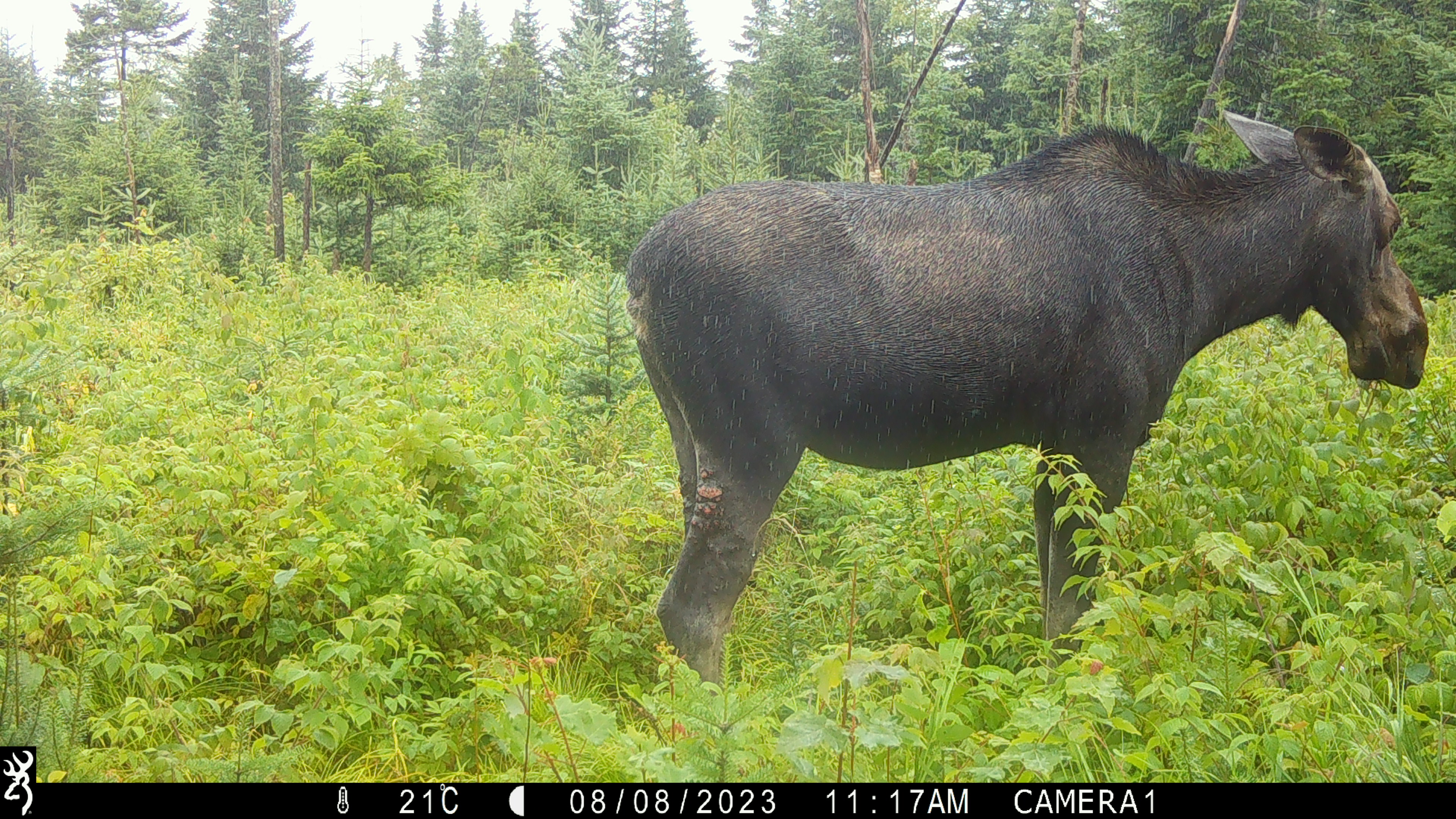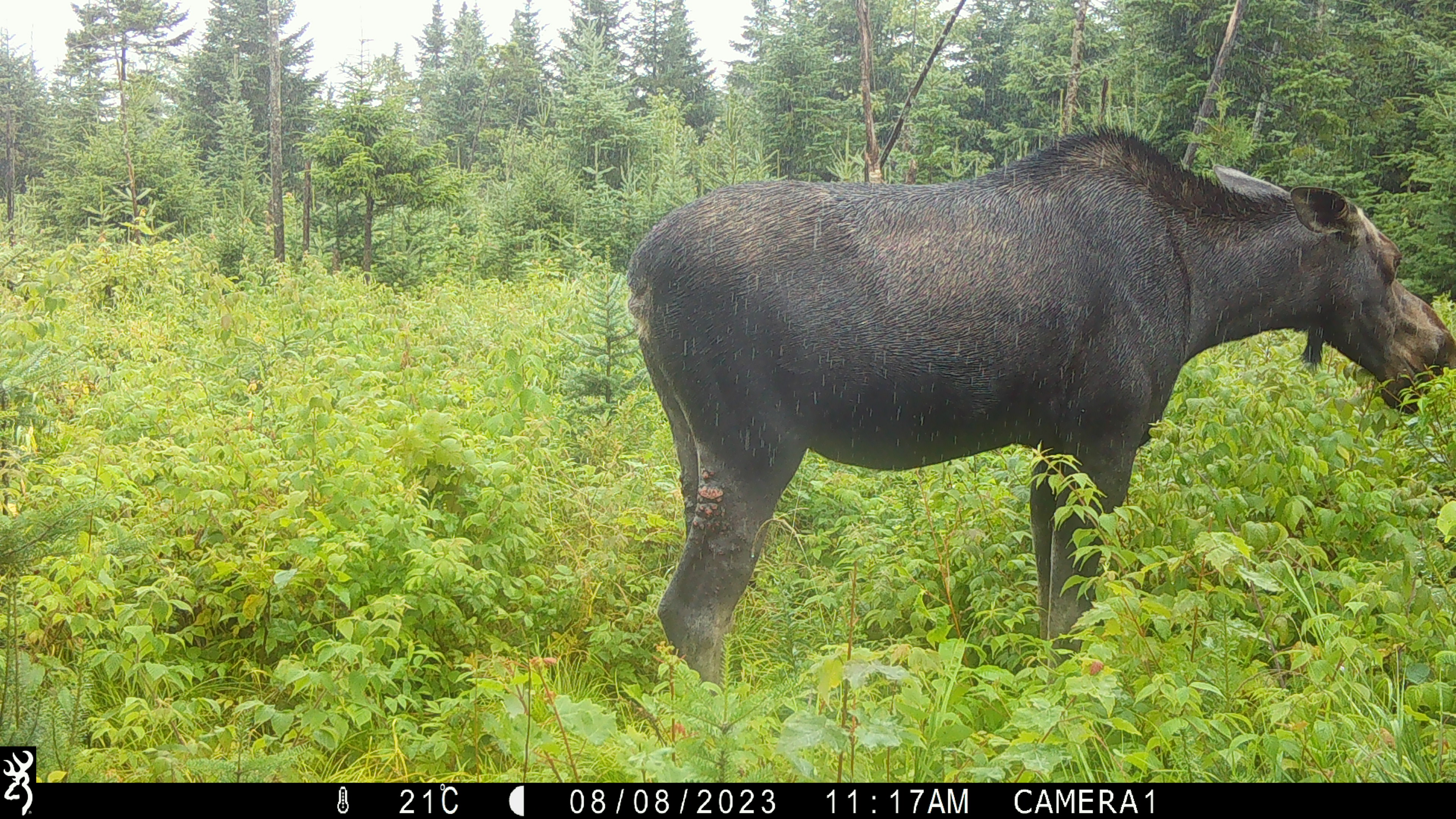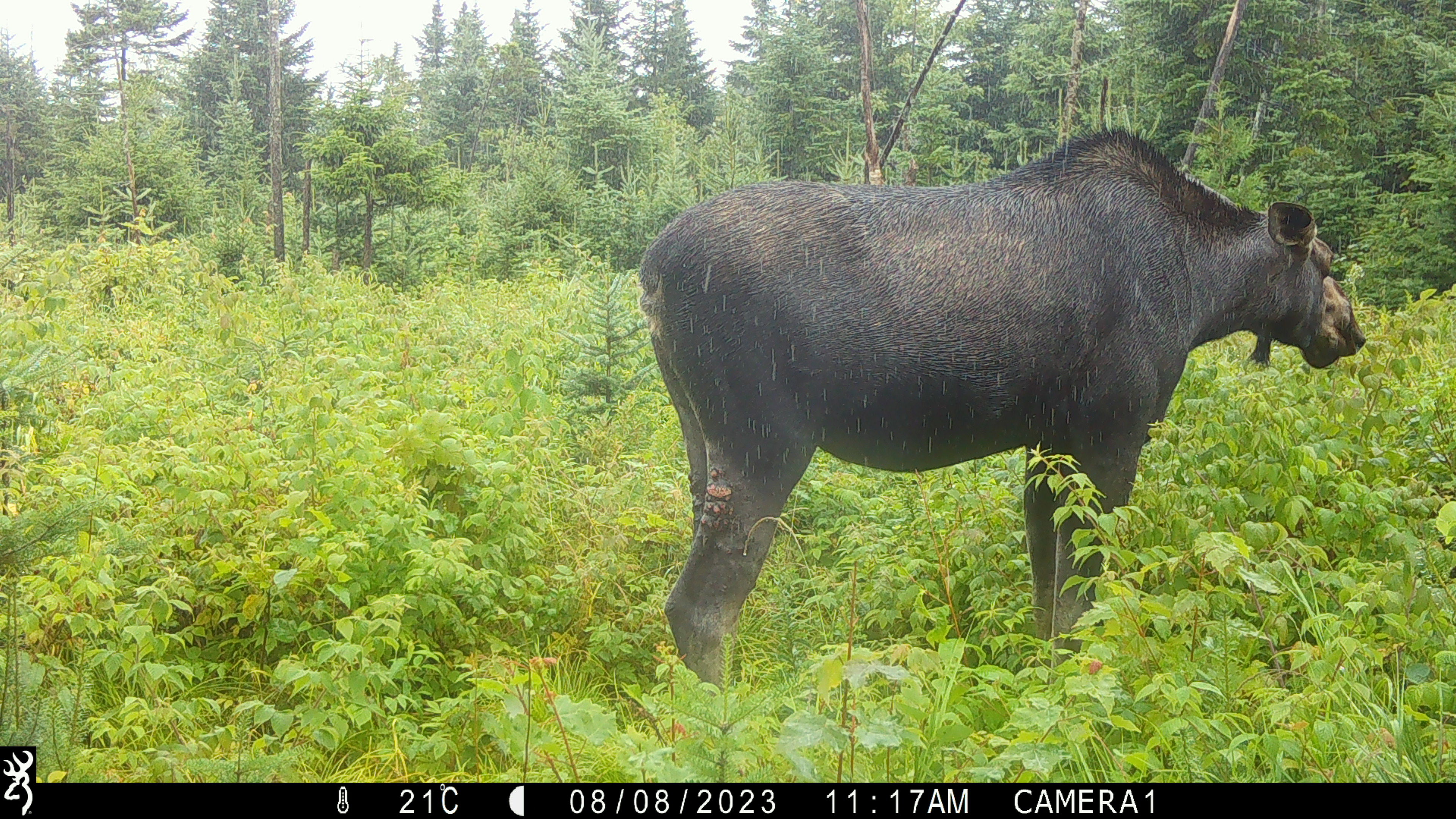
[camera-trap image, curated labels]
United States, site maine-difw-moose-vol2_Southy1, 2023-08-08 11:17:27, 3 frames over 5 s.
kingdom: Animalia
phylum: Chordata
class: Mammalia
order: Artiodactyla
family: Cervidae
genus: Alces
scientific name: Alces alces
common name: moose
Moose (Alces alces).